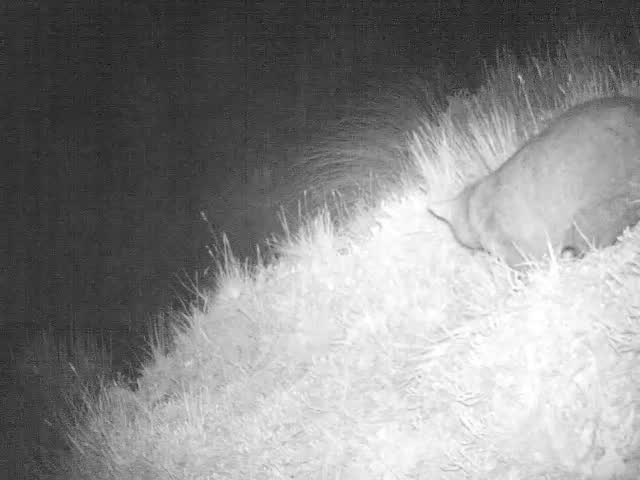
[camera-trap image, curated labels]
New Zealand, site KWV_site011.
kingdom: Animalia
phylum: Chordata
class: Mammalia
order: Diprotodontia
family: Phalangeridae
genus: Trichosurus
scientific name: Trichosurus vulpecula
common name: common brushtail possum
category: possum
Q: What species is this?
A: Possum (common brushtail possum) (Trichosurus vulpecula).